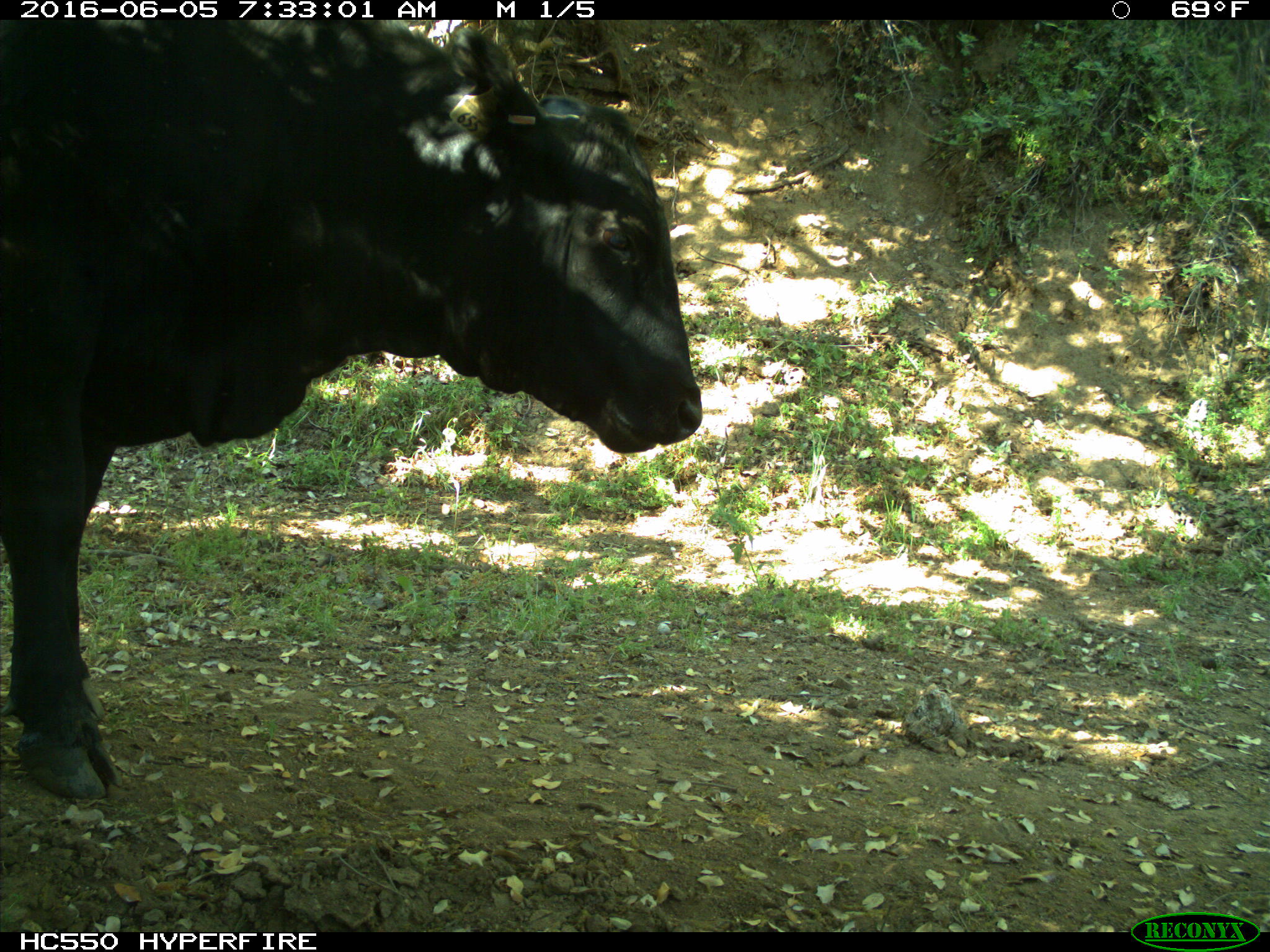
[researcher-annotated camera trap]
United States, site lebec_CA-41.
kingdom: Animalia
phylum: Chordata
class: Mammalia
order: Artiodactyla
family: Bovidae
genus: Bos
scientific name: Bos taurus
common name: domestic cow